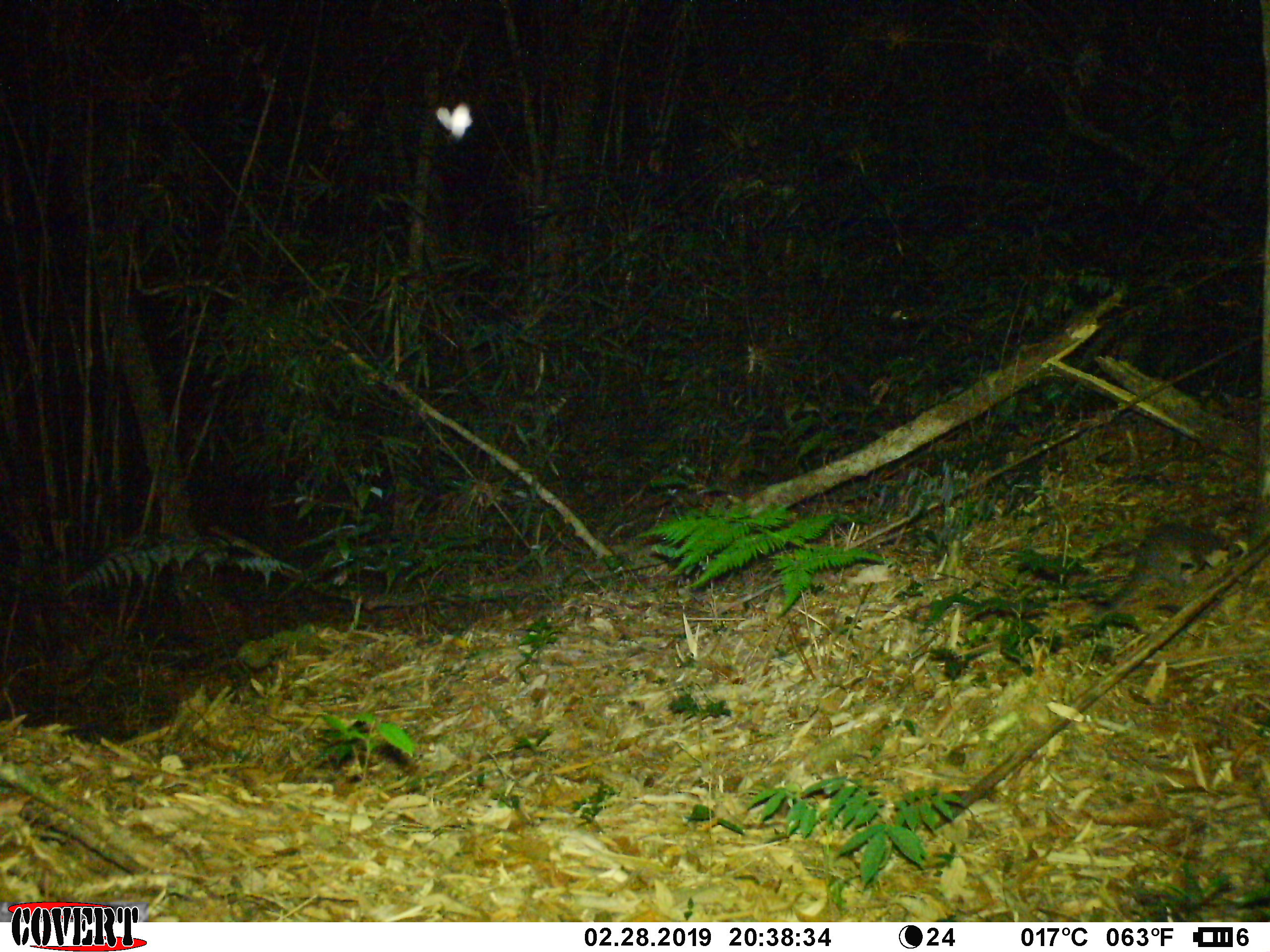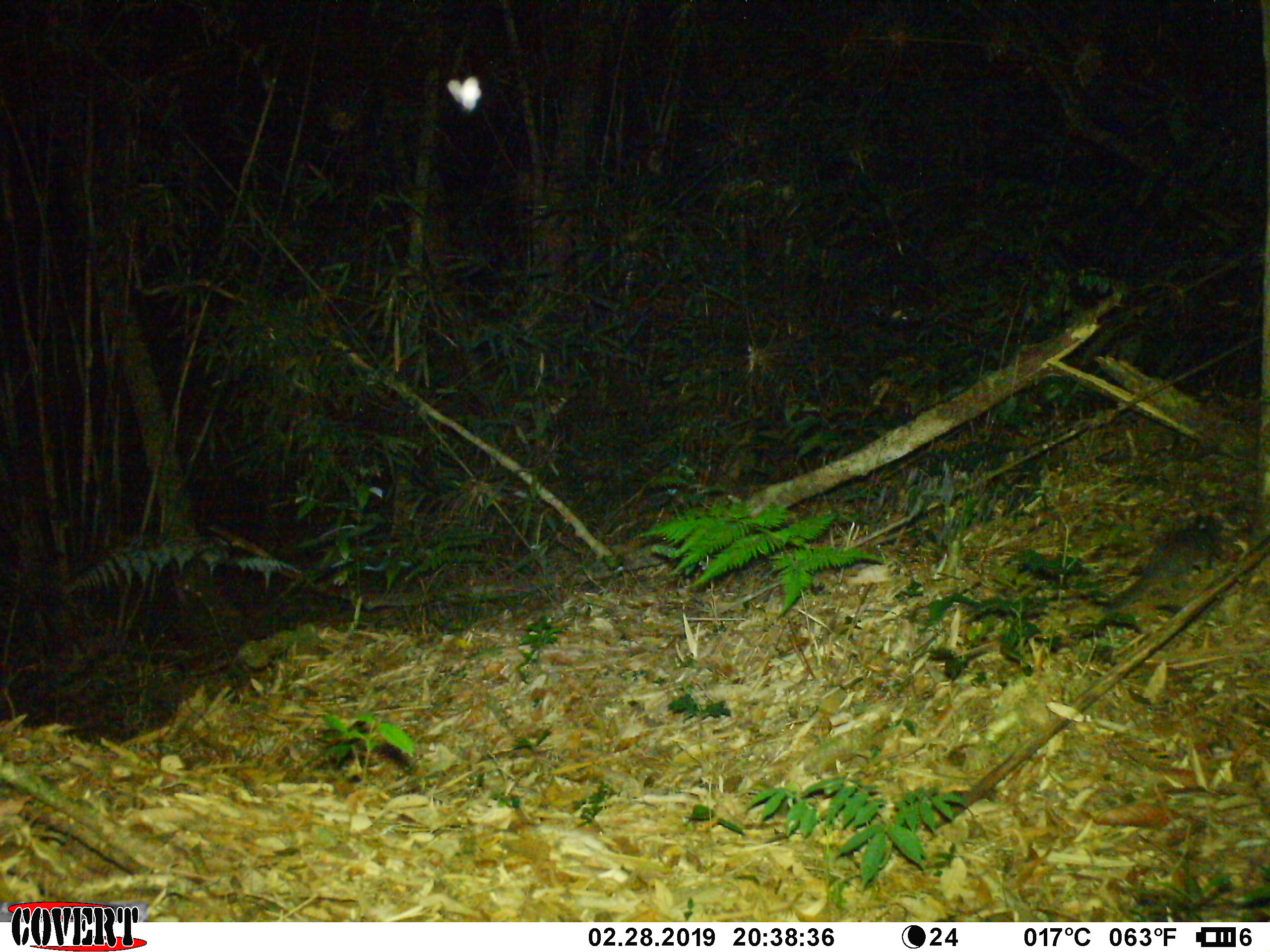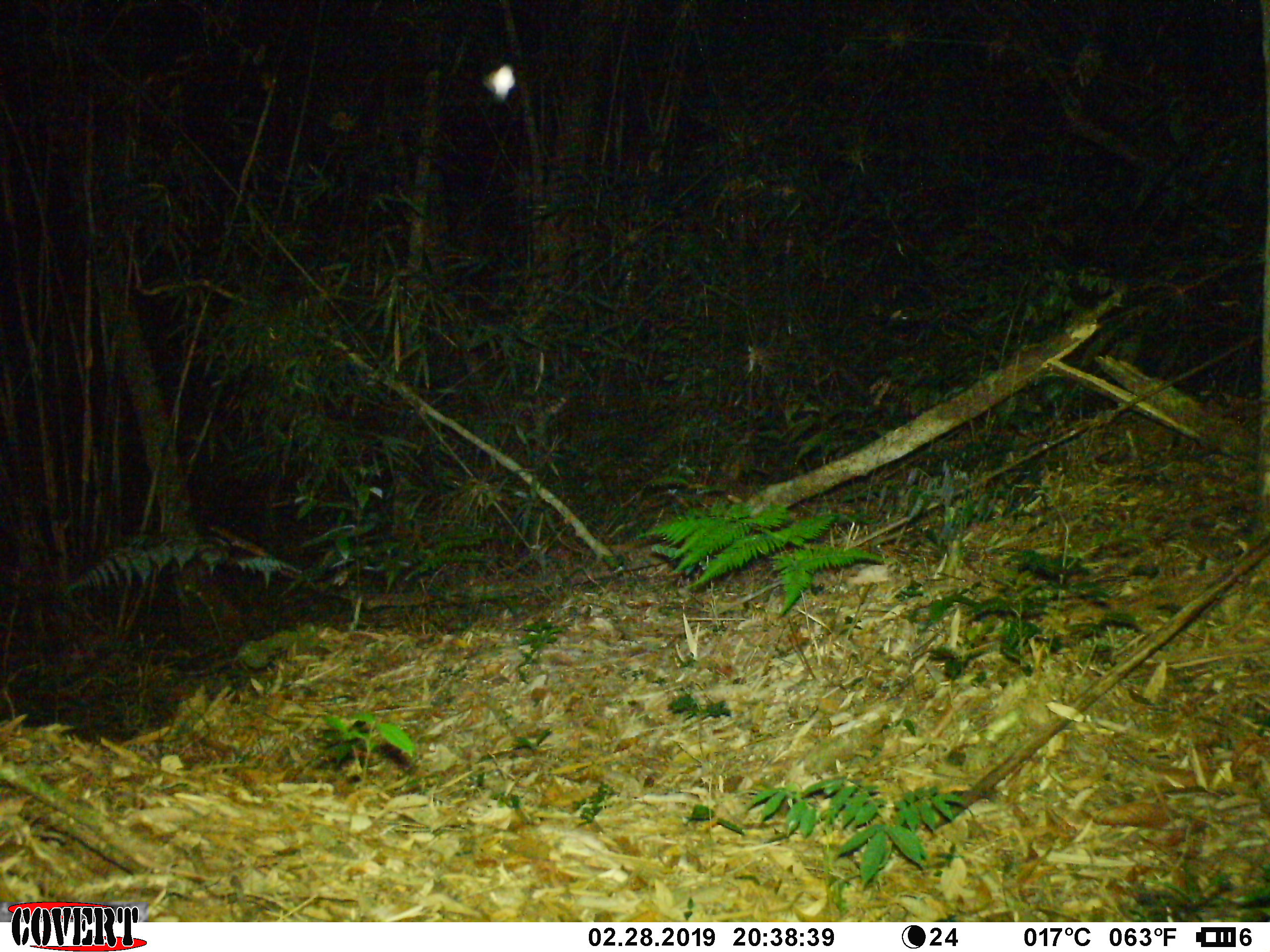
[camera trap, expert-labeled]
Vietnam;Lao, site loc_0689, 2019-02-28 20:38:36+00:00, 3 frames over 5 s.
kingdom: Animalia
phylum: Chordata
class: Mammalia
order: Carnivora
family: Mustelidae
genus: Melogale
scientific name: Melogale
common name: ferret badger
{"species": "ferret badger (Melogale)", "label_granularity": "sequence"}